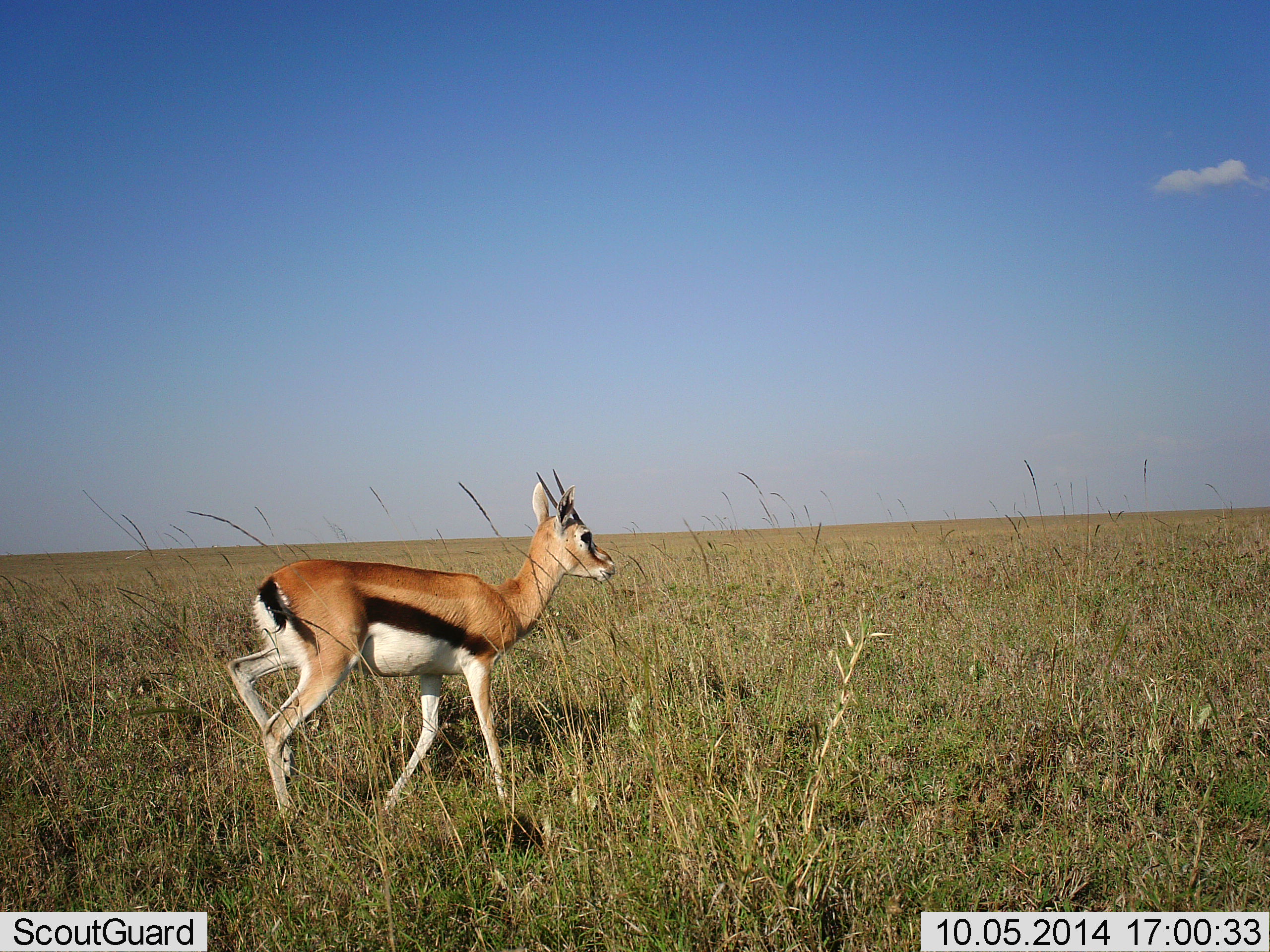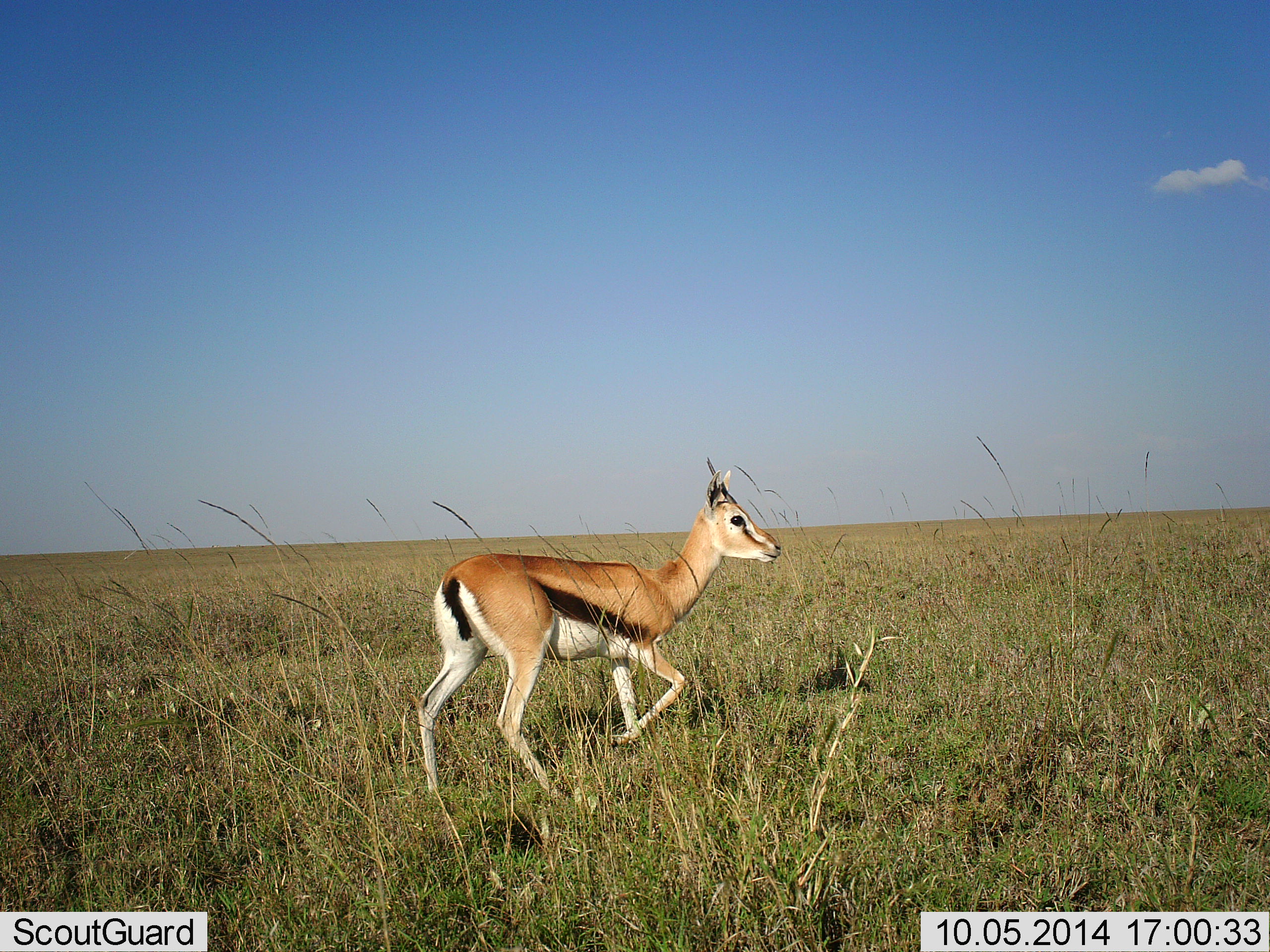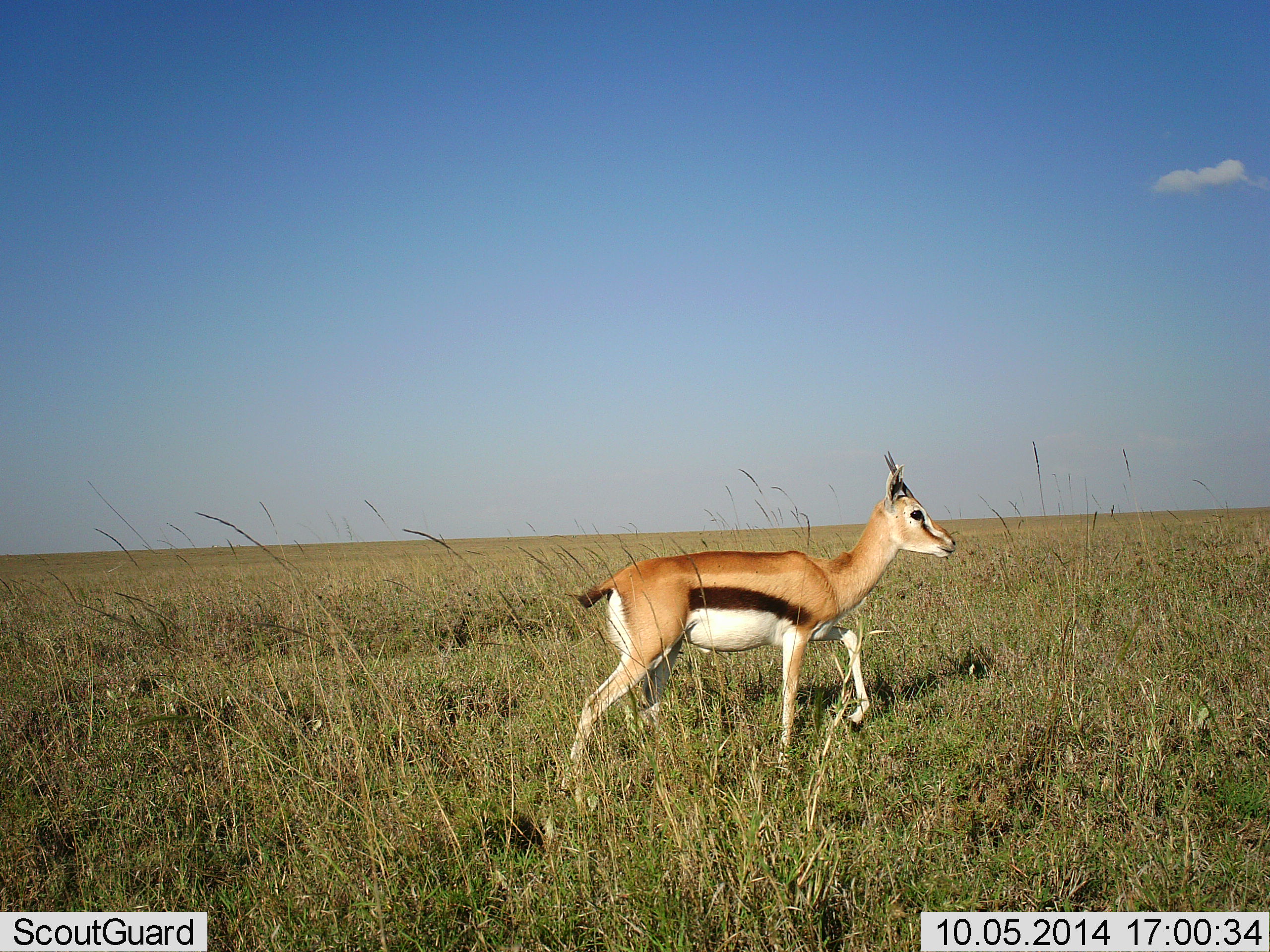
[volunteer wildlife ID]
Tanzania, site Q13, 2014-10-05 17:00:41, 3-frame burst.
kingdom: Animalia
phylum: Chordata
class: Mammalia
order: Artiodactyla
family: Bovidae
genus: Eudorcas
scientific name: Eudorcas thomsonii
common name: thomson's gazelle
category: gazellethomsons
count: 1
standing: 20%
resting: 0%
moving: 80%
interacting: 0%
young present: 0%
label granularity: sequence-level